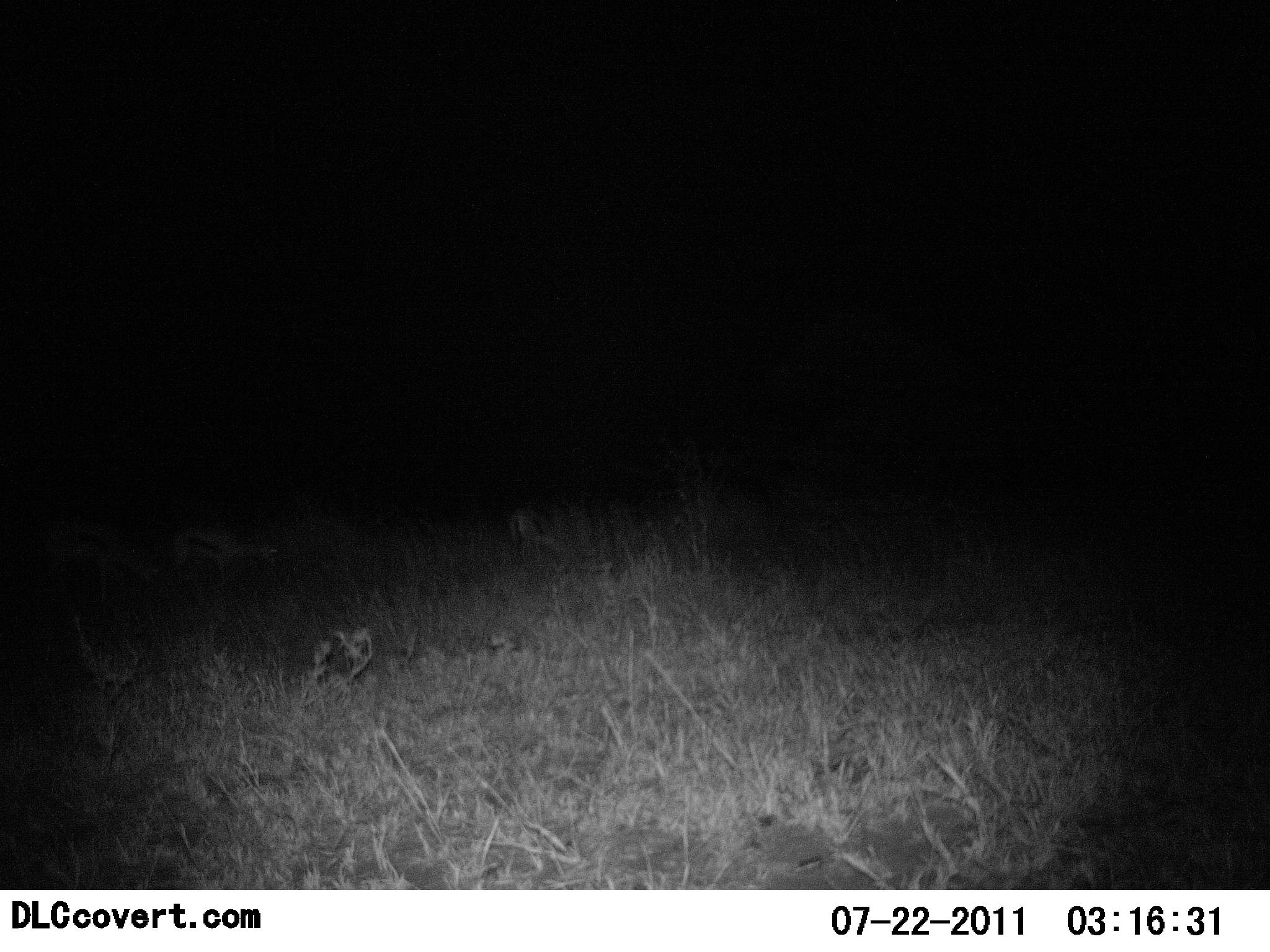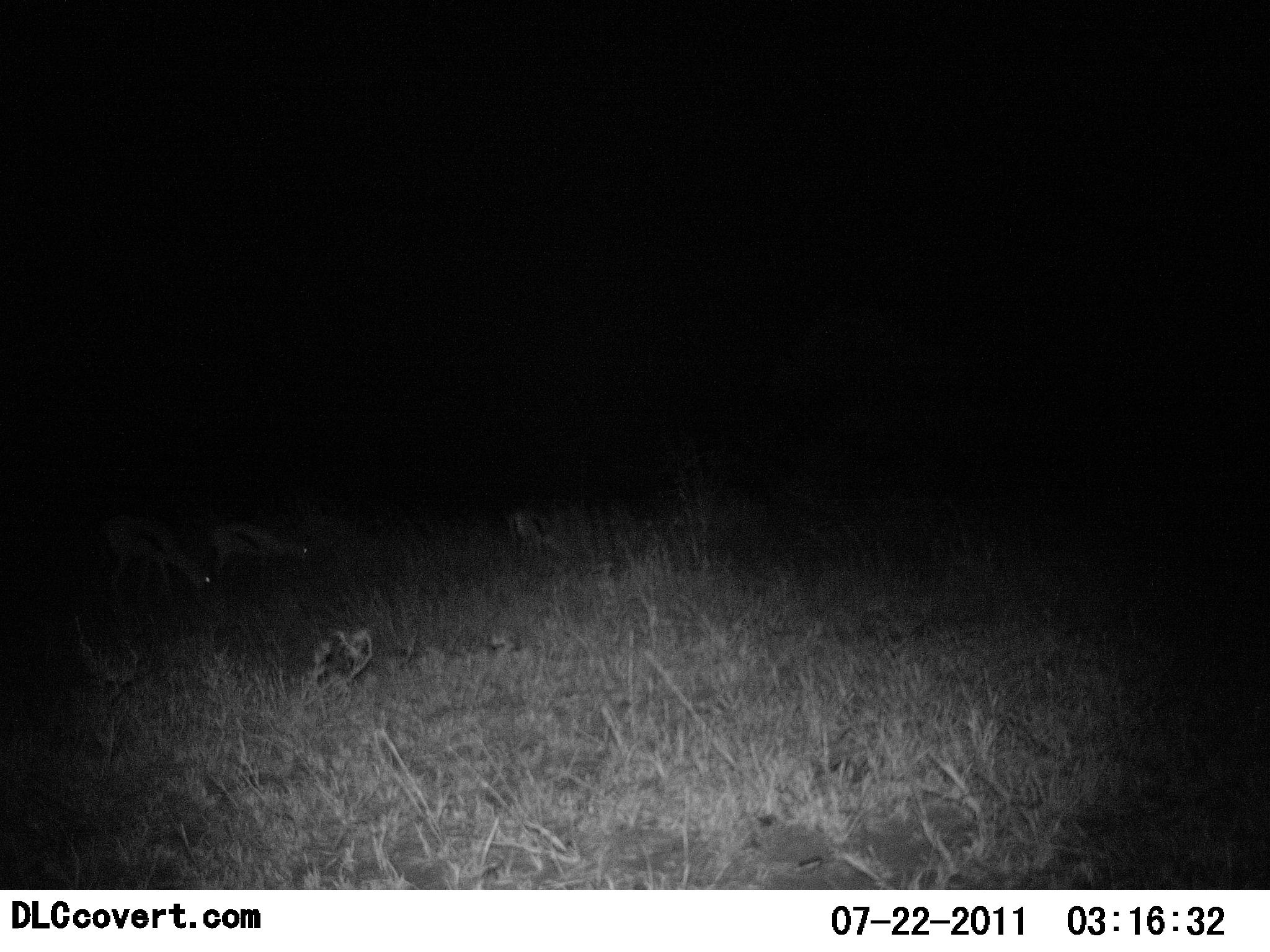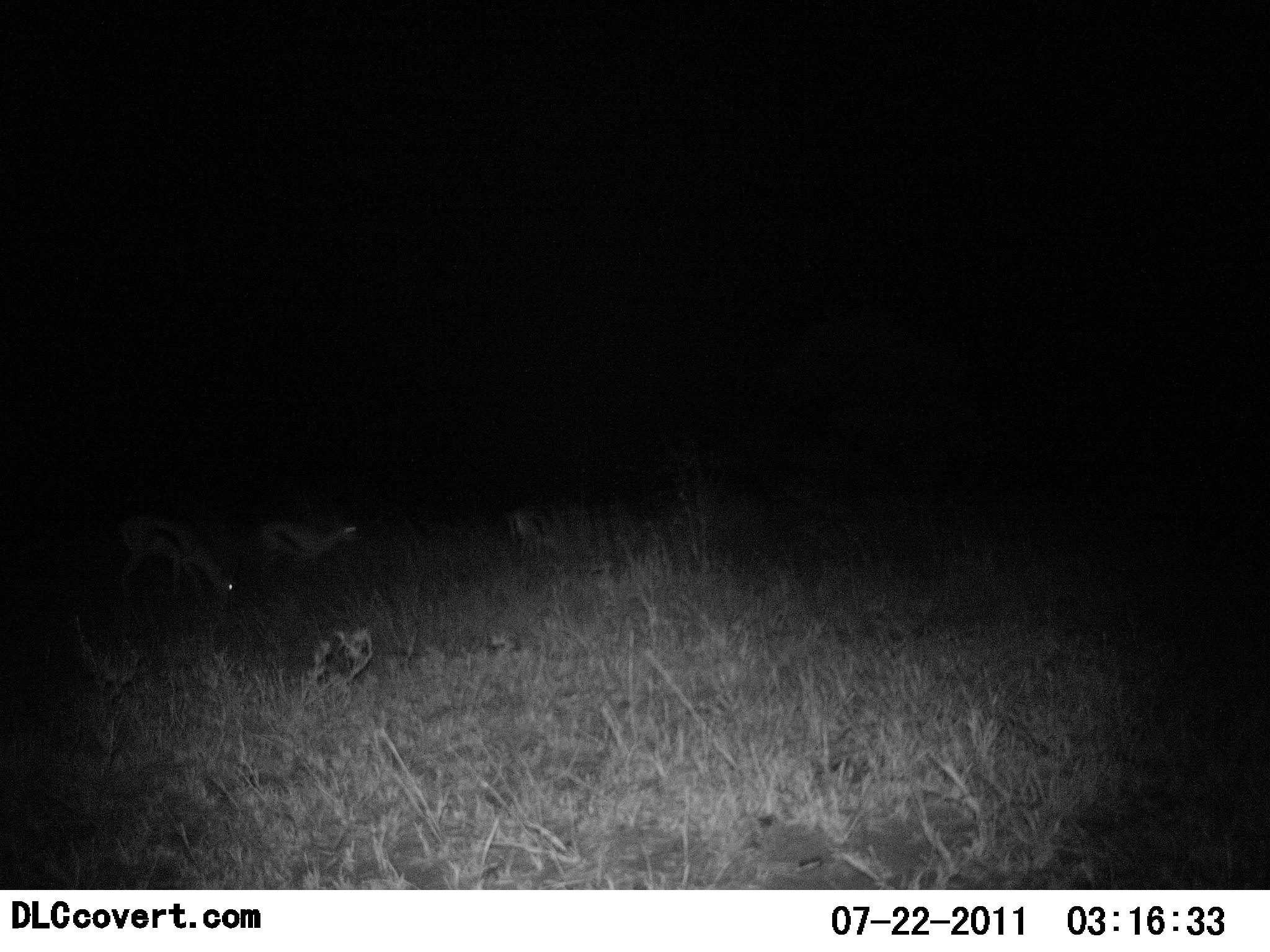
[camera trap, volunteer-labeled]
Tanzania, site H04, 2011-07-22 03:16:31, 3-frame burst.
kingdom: Animalia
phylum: Chordata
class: Mammalia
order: Artiodactyla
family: Bovidae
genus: Eudorcas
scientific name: Eudorcas thomsonii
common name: thomson's gazelle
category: gazellethomsons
Gazellethomsons (thomson's gazelle) (Eudorcas thomsonii), count 2. Behavior (volunteer vote fractions): standing 10%, resting 0%, moving 60%, interacting 0%. Young present (vote fraction): 0%. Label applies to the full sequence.